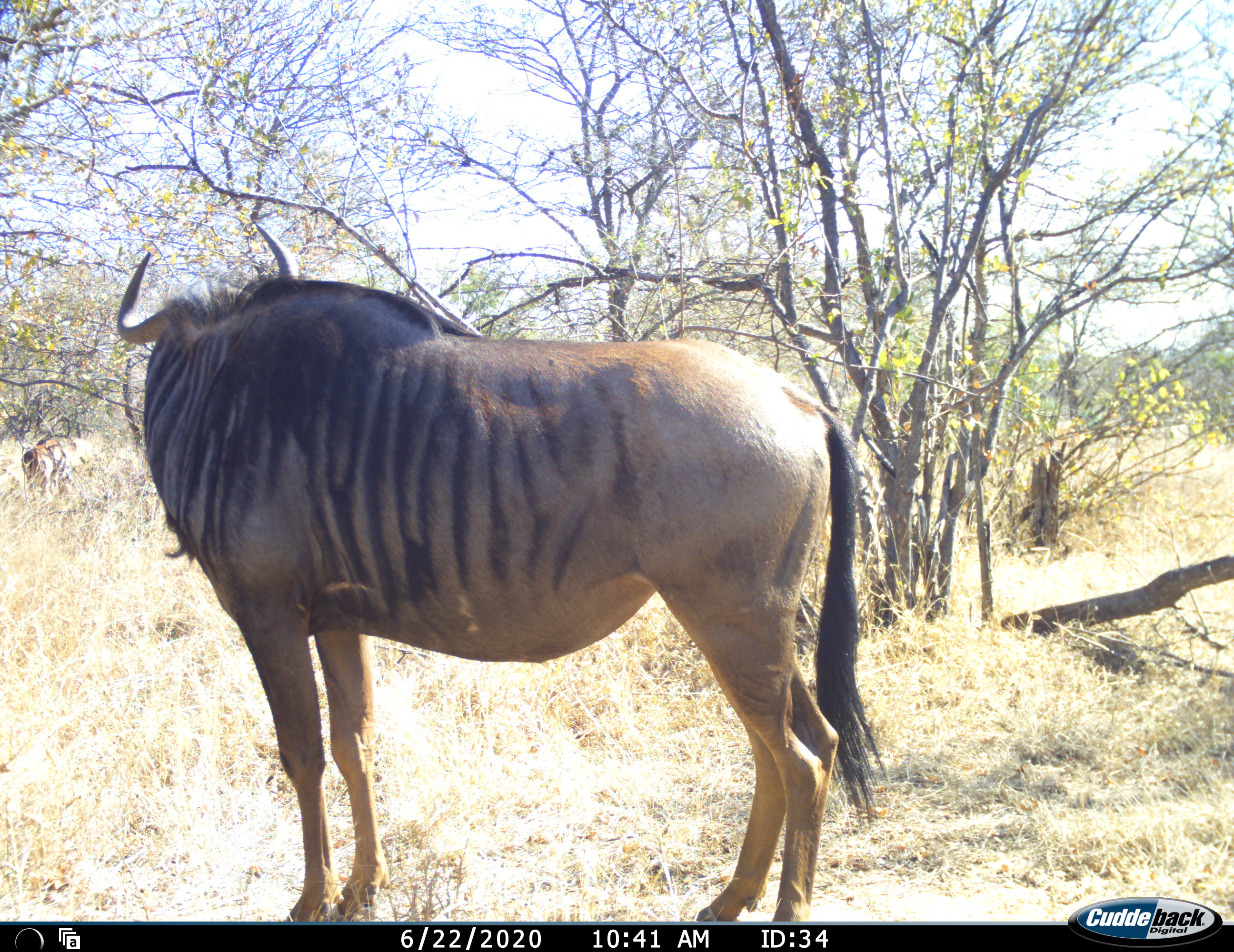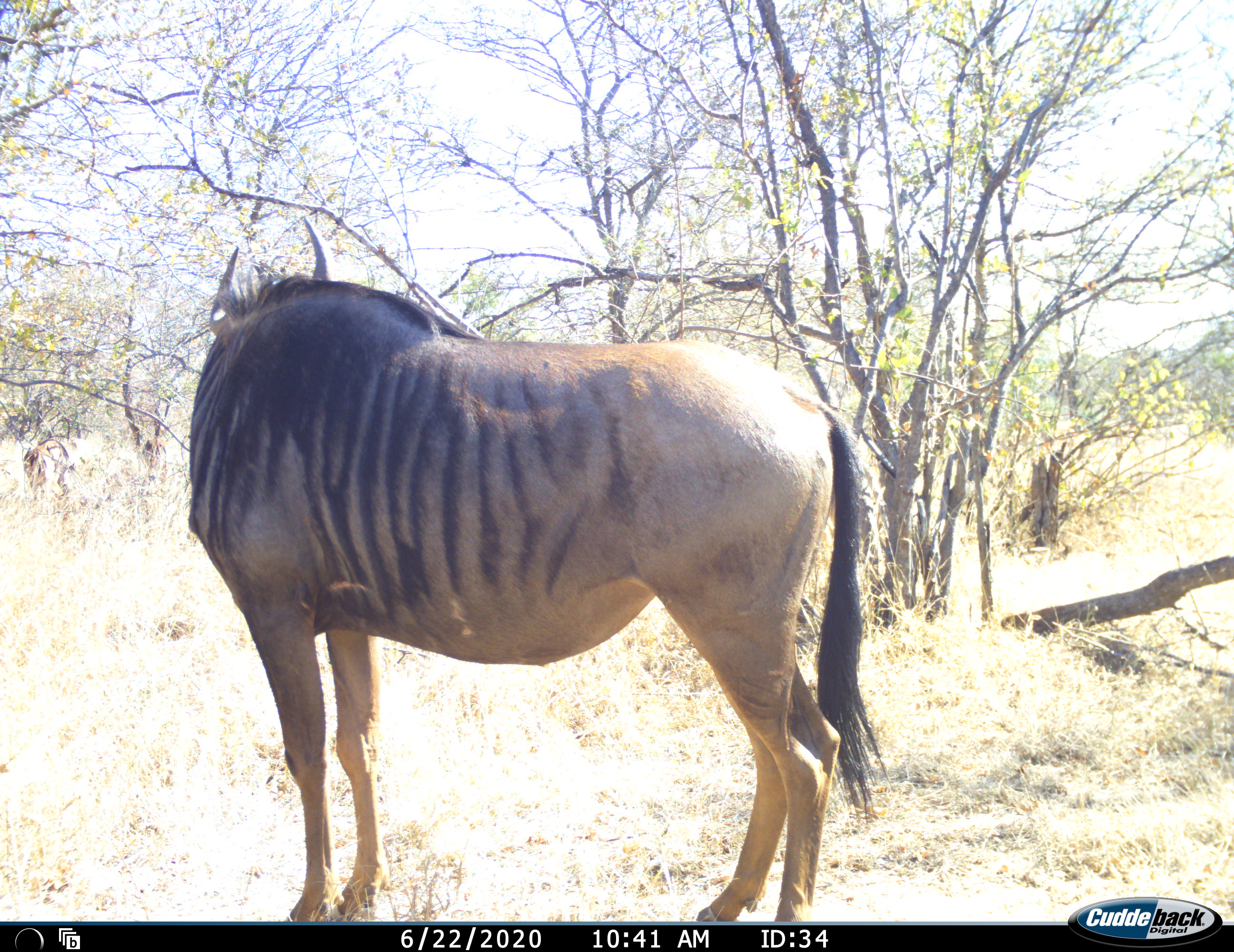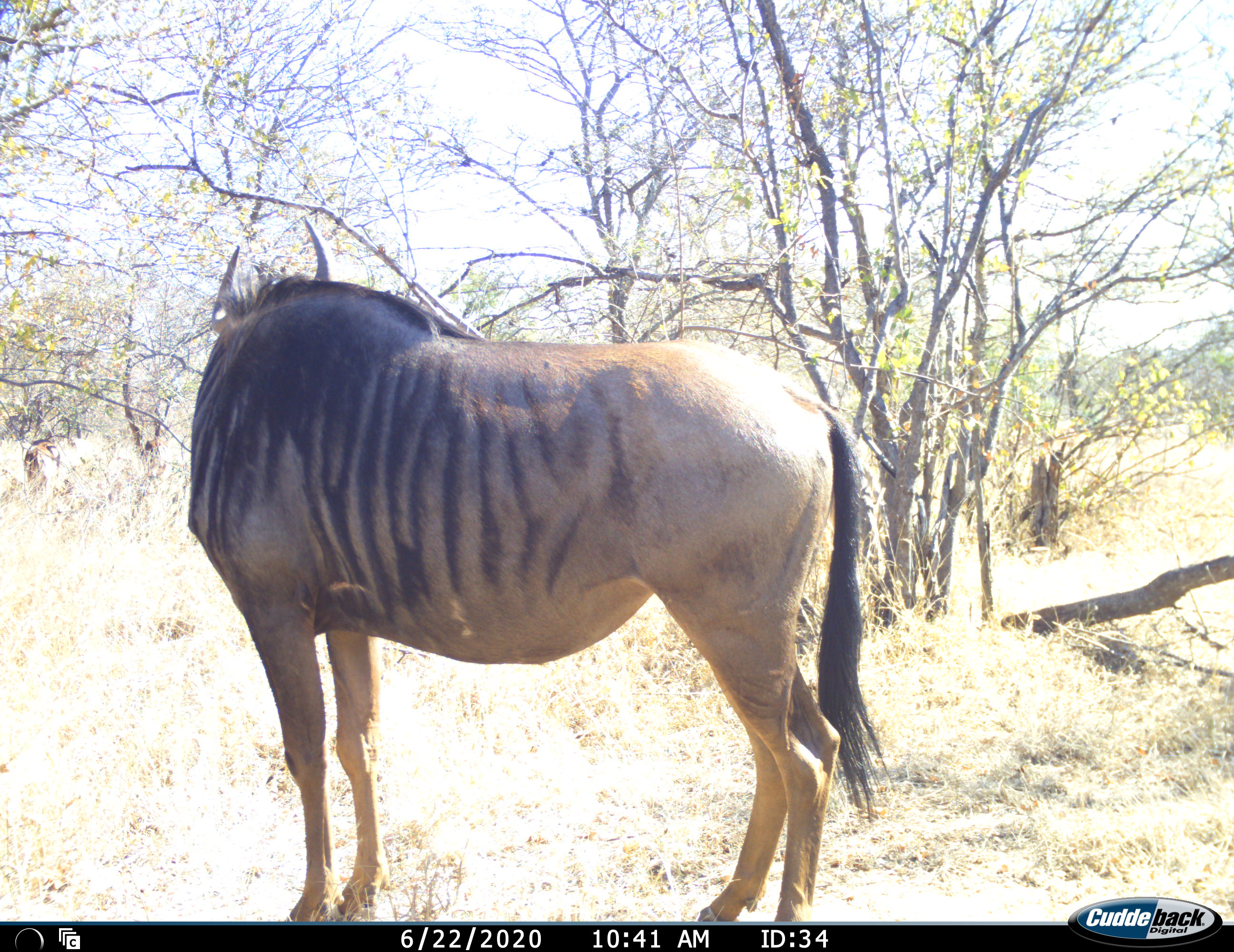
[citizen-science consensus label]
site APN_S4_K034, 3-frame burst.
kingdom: Animalia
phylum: Chordata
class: Mammalia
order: Artiodactyla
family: Bovidae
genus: Connochaetes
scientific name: Connochaetes taurinus taurinus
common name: blue wildebeest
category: wildebeestblue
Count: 1.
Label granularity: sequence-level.